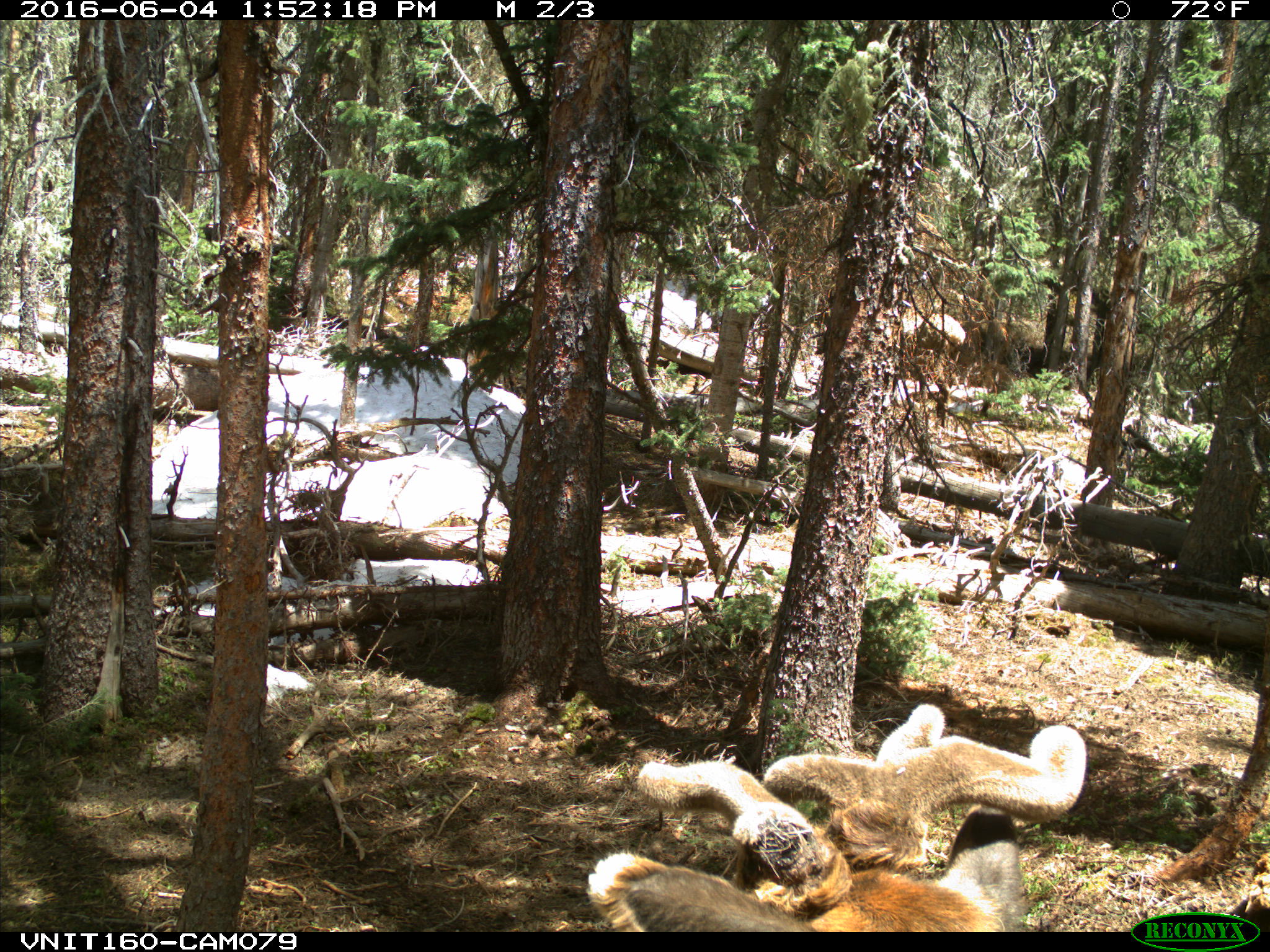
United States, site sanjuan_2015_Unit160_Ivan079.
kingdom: Animalia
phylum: Chordata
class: Mammalia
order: Artiodactyla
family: Cervidae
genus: Cervus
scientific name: Cervus elaphus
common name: red deer